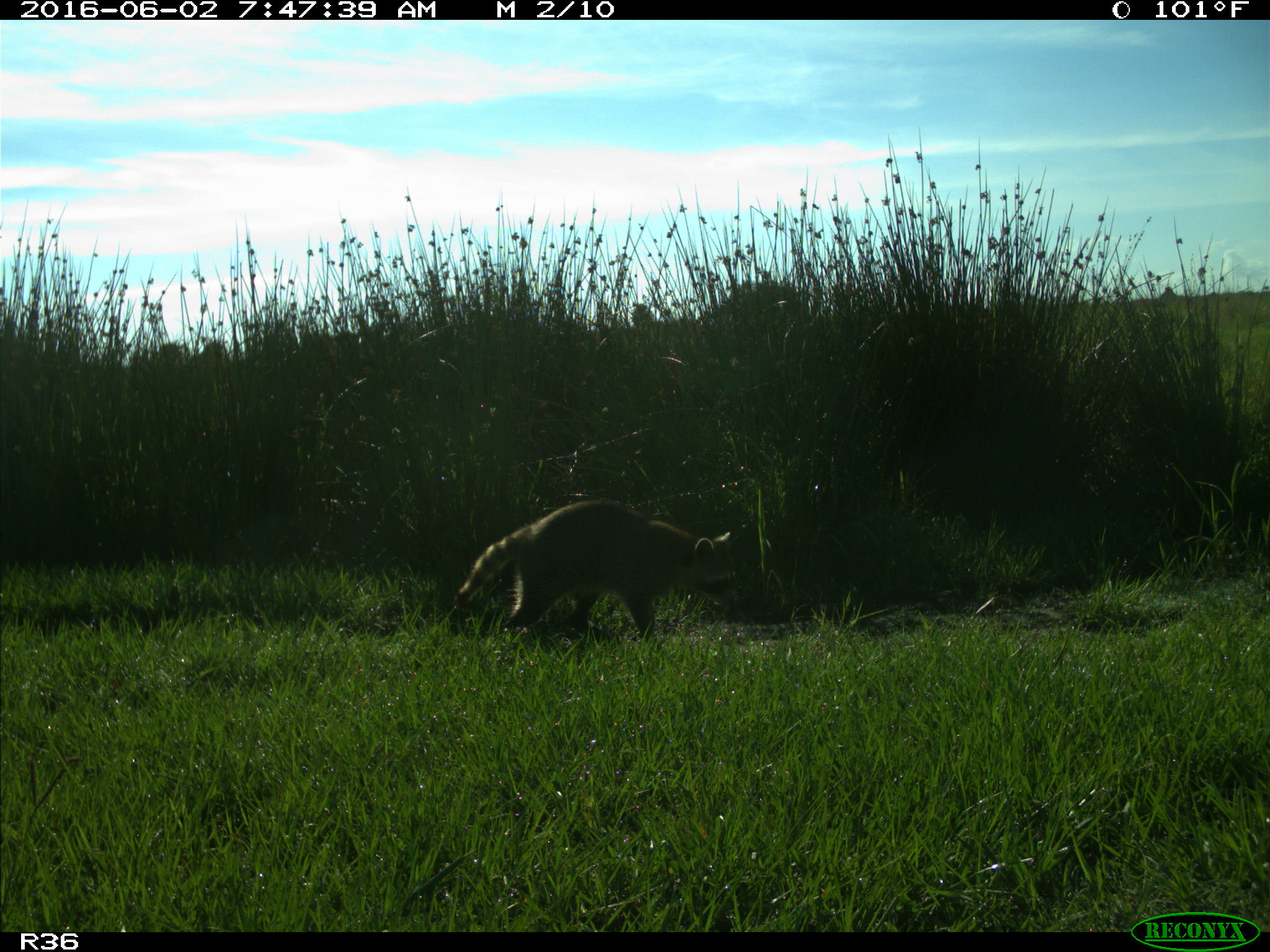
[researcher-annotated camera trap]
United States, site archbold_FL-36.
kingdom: Animalia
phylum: Chordata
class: Mammalia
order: Carnivora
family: Procyonidae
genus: Procyon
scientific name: Procyon lotor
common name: common raccoon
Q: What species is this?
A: Procyon lotor (common raccoon).